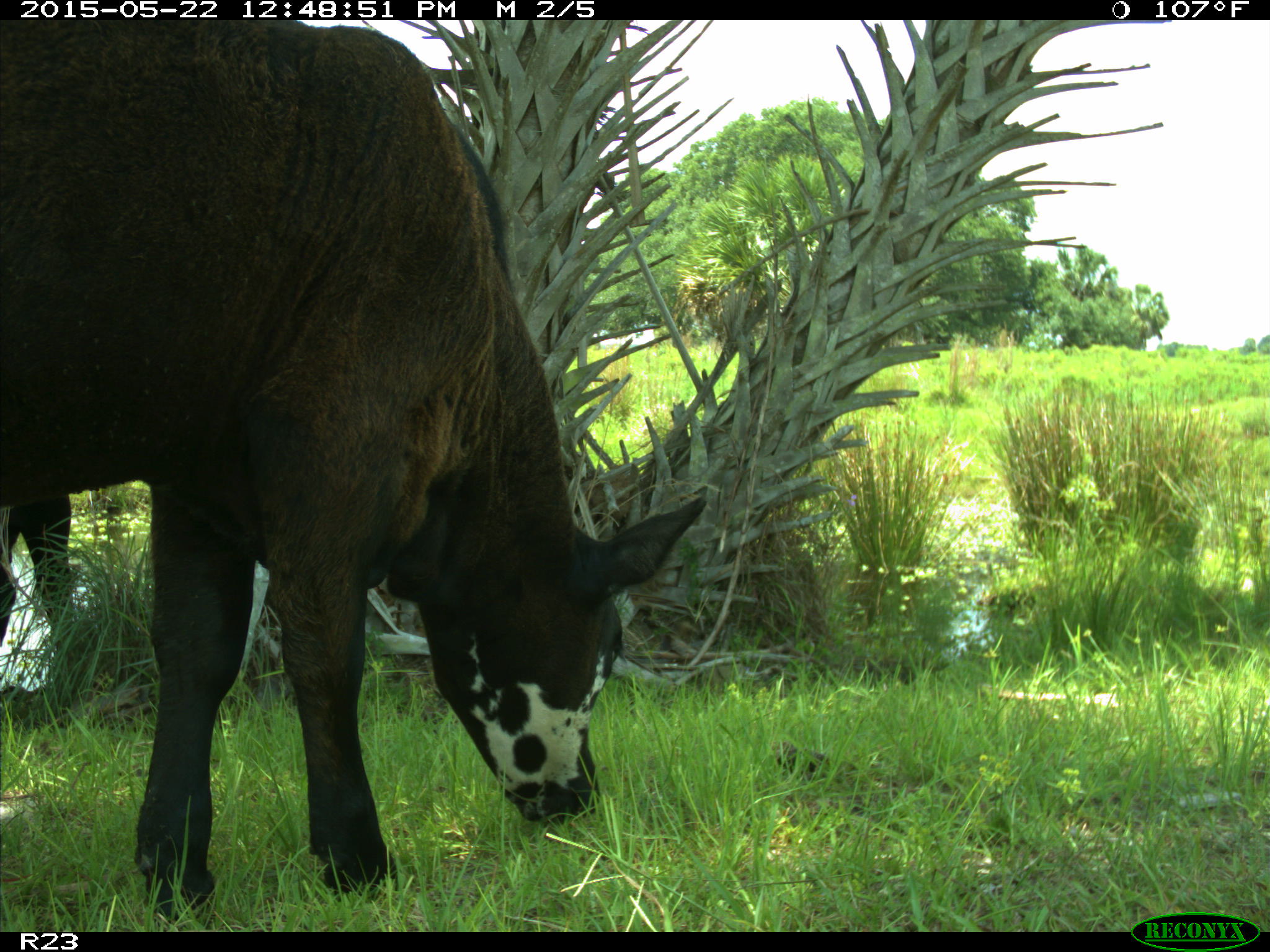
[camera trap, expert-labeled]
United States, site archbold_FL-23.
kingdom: Animalia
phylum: Chordata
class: Mammalia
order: Artiodactyla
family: Bovidae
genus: Bos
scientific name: Bos taurus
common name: domestic cow